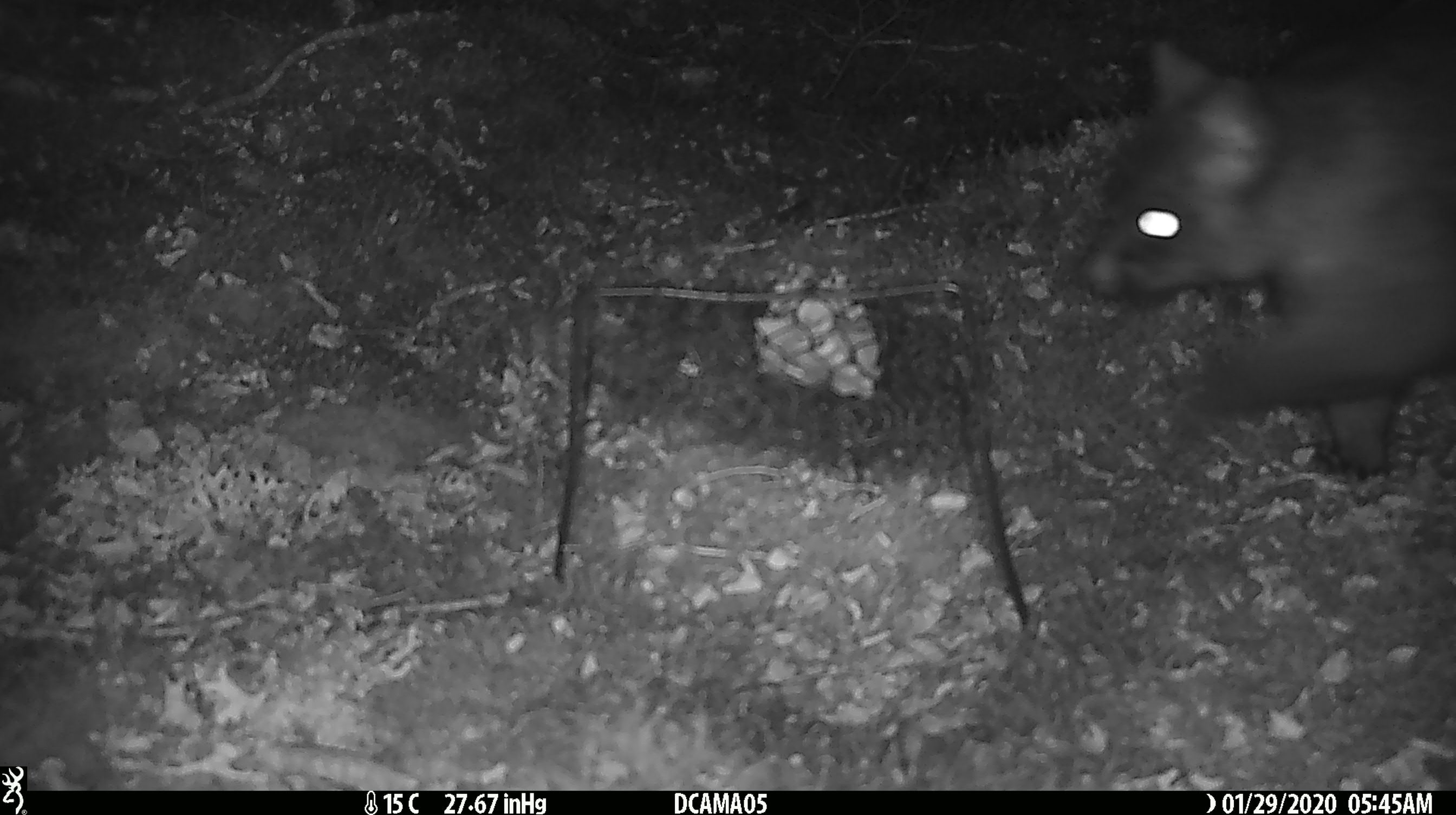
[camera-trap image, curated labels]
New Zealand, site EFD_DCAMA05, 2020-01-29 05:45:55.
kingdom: Animalia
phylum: Chordata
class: Mammalia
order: Diprotodontia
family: Phalangeridae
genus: Trichosurus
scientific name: Trichosurus vulpecula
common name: common brushtail possum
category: possum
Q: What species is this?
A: Possum (common brushtail possum) (Trichosurus vulpecula).